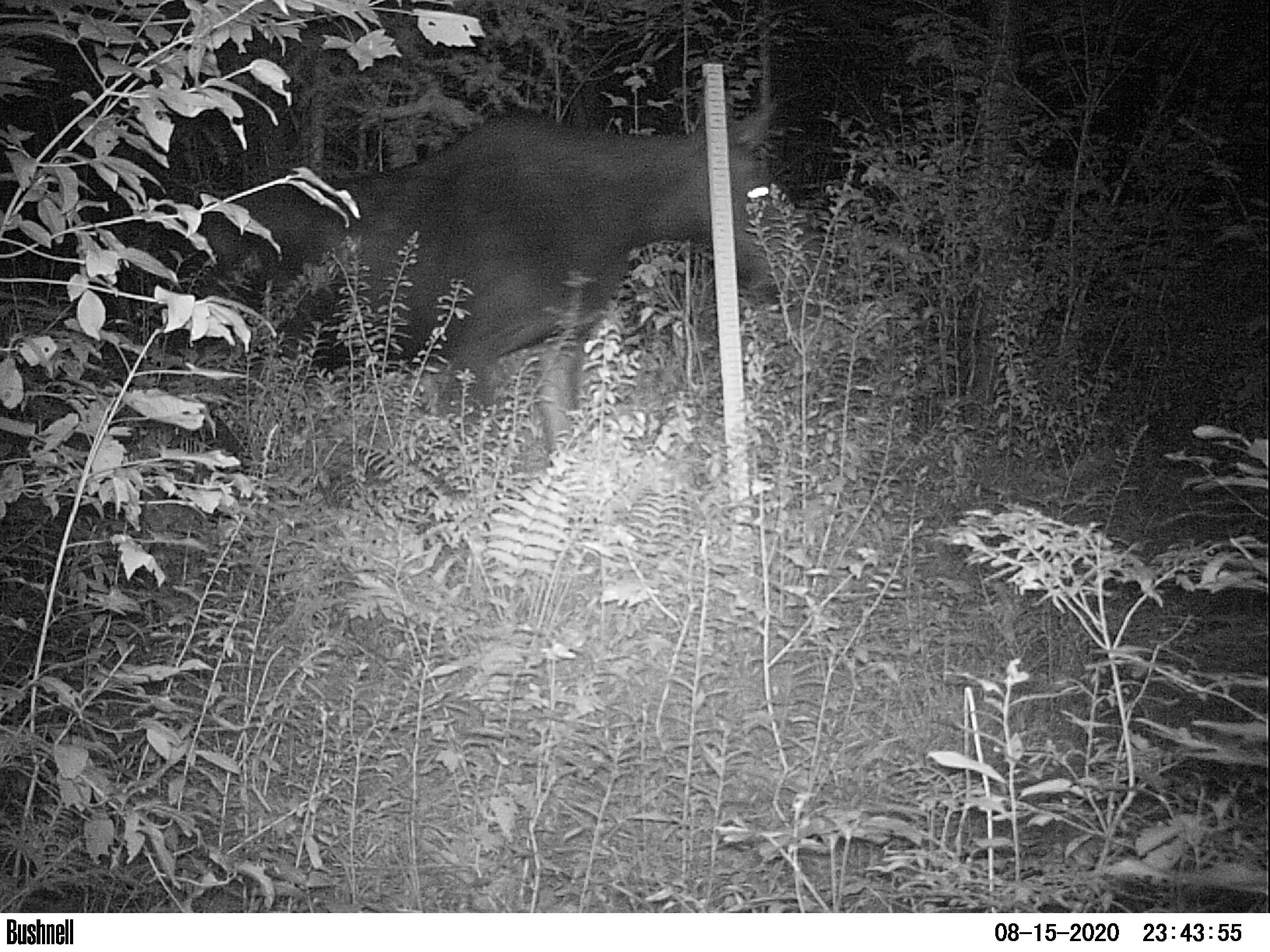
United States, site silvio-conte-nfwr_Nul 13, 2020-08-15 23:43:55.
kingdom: Animalia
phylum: Chordata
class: Mammalia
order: Artiodactyla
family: Cervidae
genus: Alces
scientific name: Alces alces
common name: moose